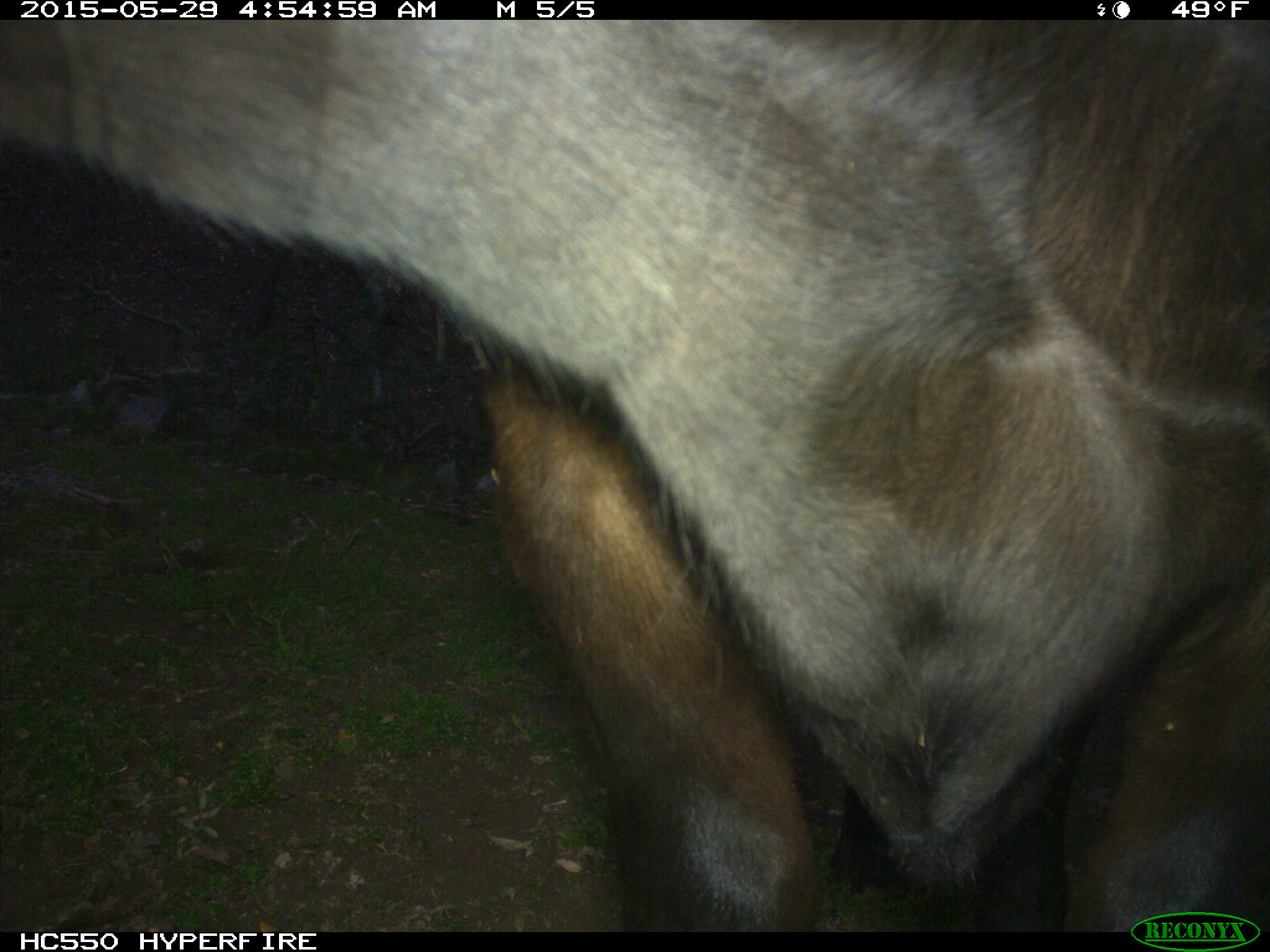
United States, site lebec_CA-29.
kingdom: Animalia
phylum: Chordata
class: Mammalia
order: Artiodactyla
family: Bovidae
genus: Bos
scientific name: Bos taurus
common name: domestic cow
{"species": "Bos taurus (domestic cow)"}